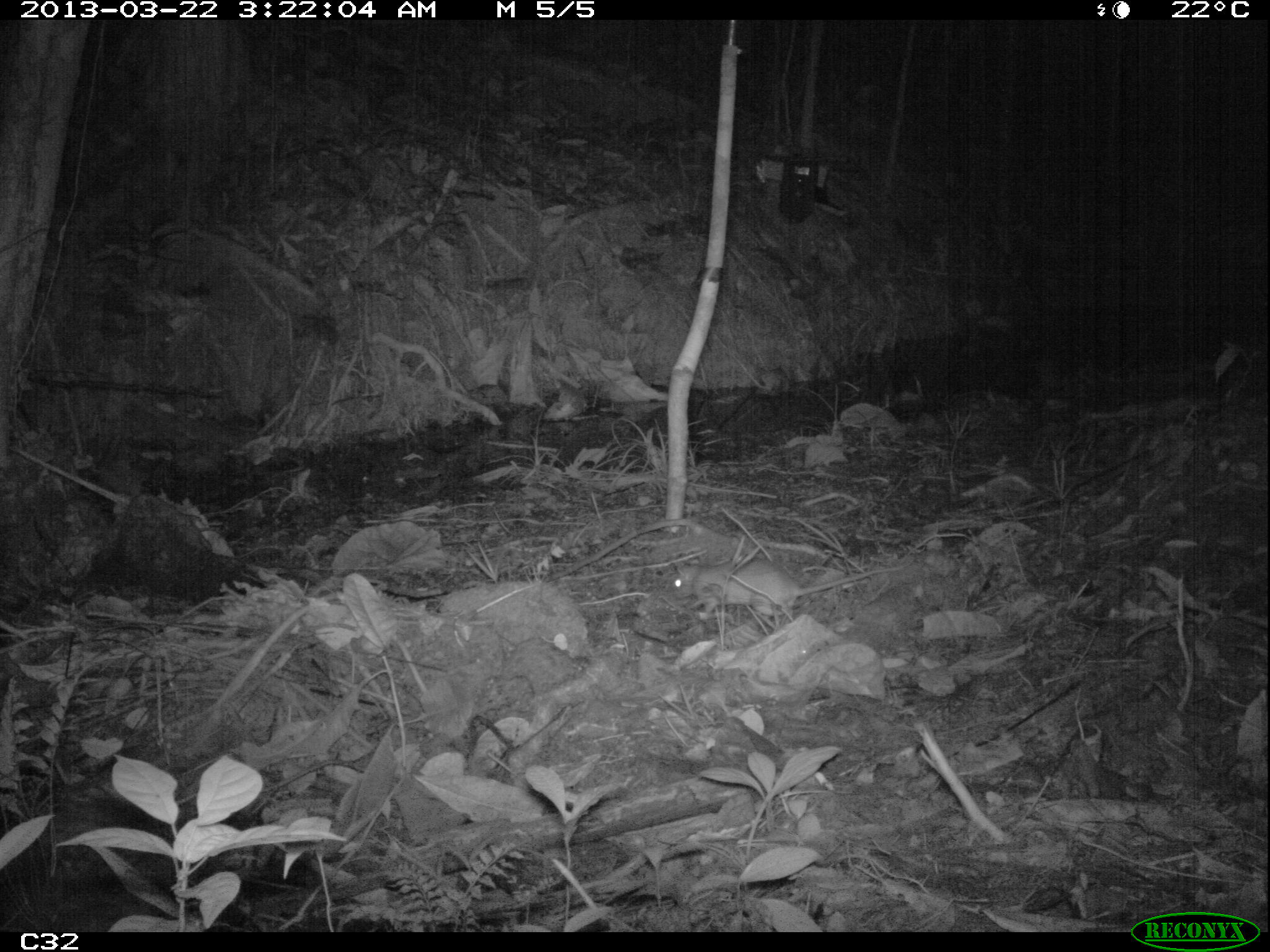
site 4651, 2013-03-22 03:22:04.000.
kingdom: Animalia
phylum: Chordata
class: Mammalia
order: Rodentia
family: Muridae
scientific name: Muridae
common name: mice, rats, and gerbils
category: unknown mouse or rat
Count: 1.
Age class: adult.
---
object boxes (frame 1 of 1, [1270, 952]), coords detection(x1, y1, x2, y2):
unknown mouse or rat: detection(670, 560, 900, 619)